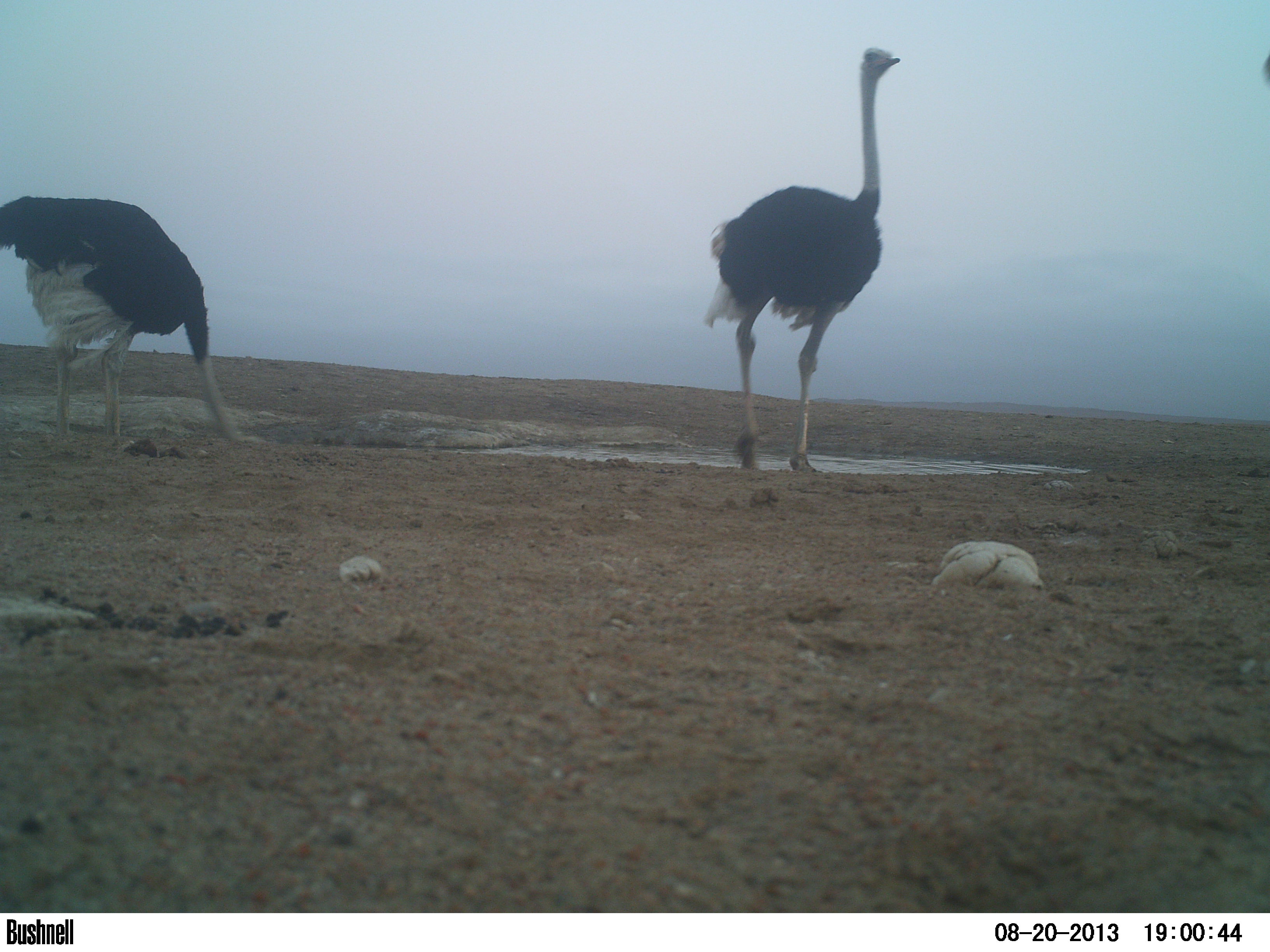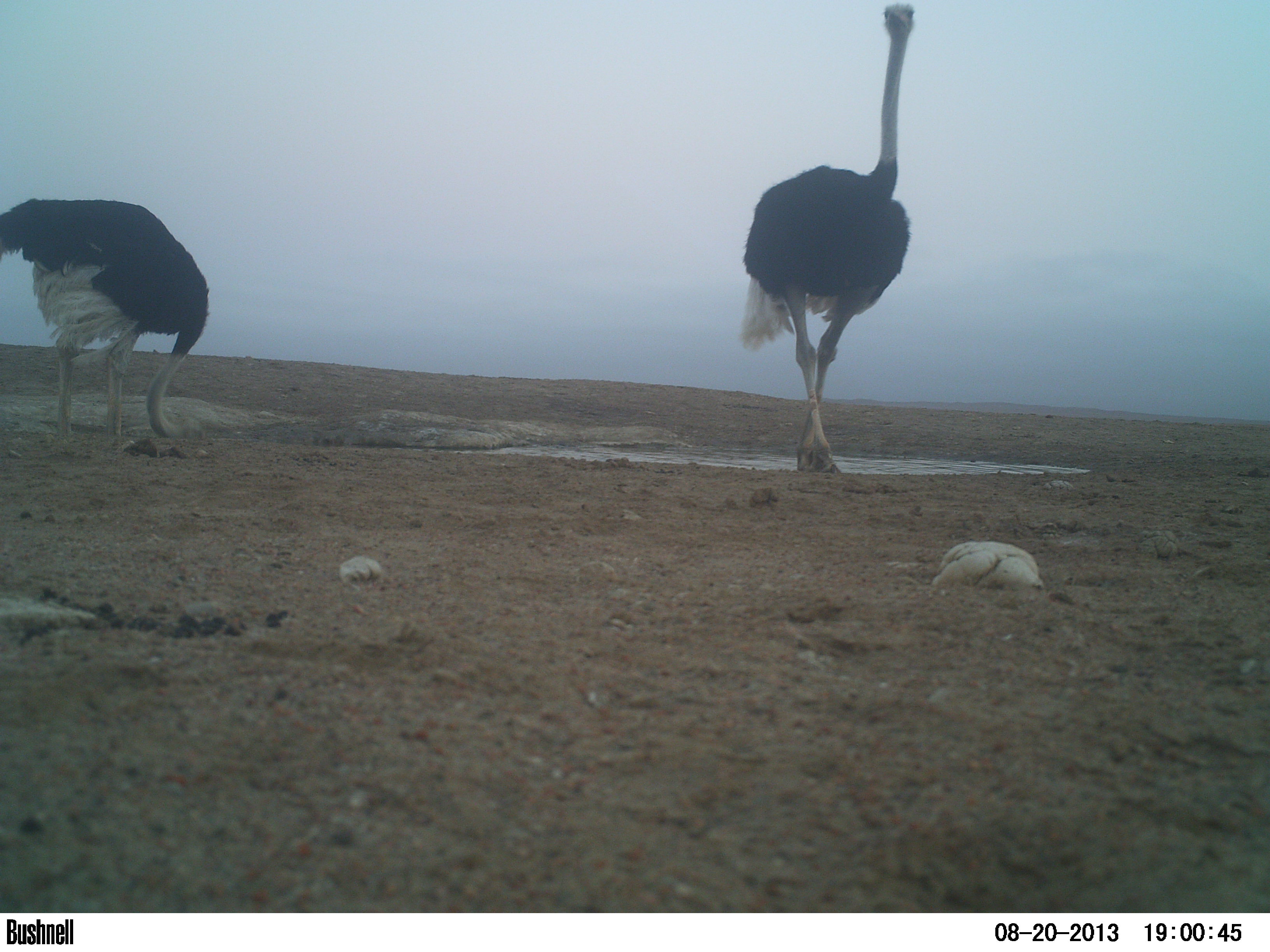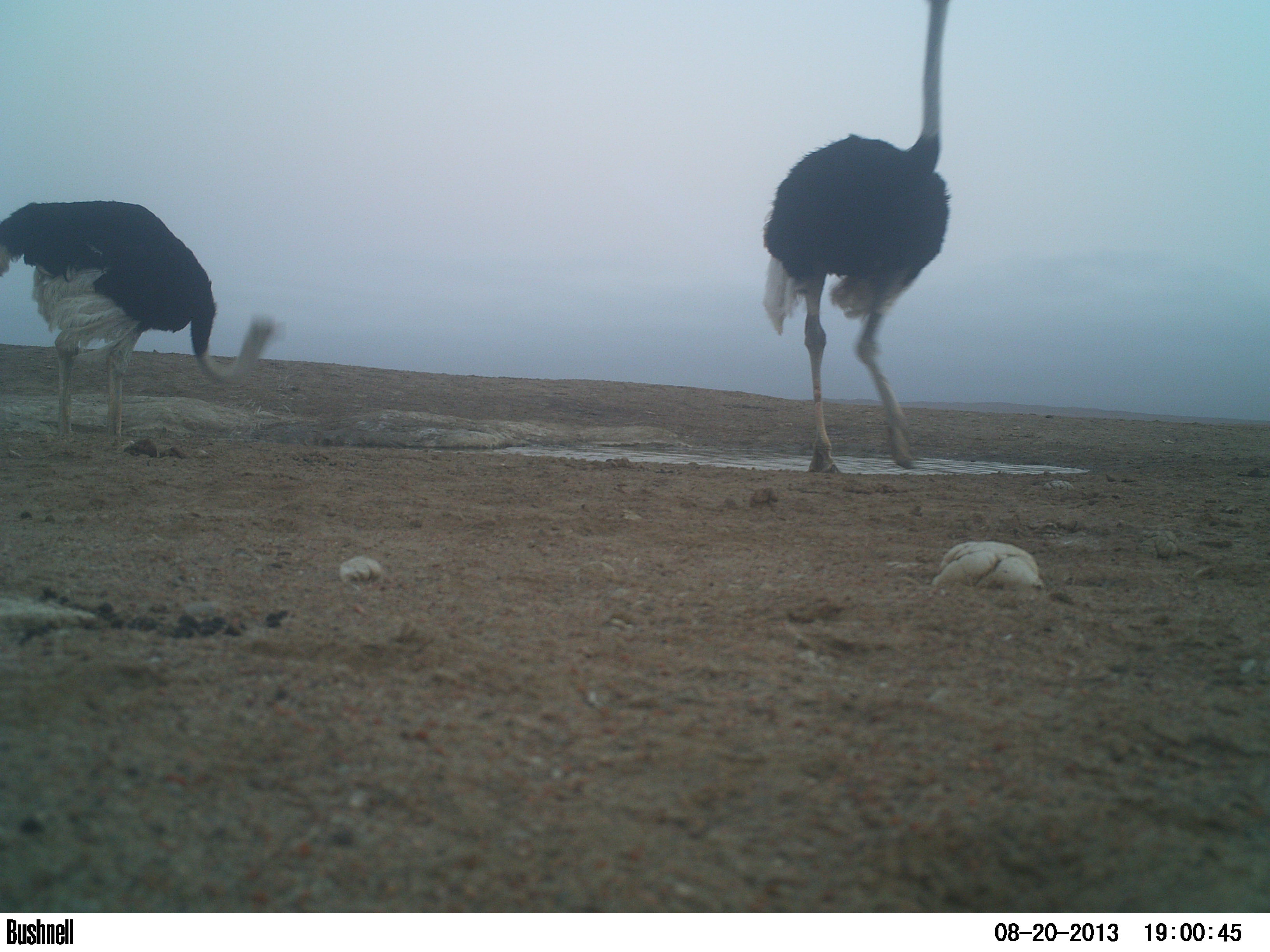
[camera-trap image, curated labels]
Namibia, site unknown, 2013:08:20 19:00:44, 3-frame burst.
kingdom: Animalia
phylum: Chordata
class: Aves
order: Struthioniformes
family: Struthionidae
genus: Struthio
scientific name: Struthio camelus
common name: common ostrich